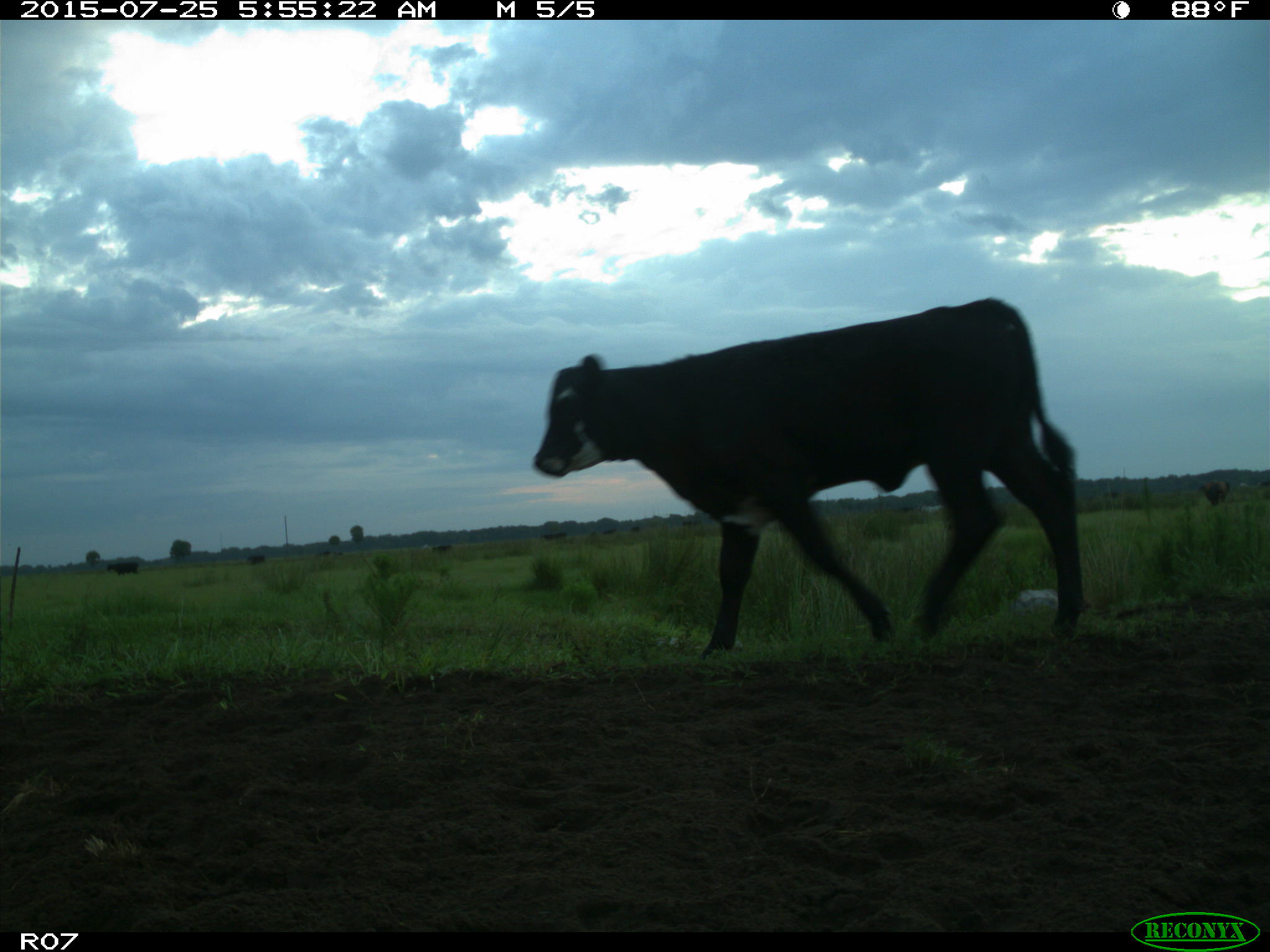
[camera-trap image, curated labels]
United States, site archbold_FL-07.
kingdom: Animalia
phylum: Chordata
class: Mammalia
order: Artiodactyla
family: Bovidae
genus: Bos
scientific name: Bos taurus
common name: domestic cow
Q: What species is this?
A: Bos taurus (domestic cow).